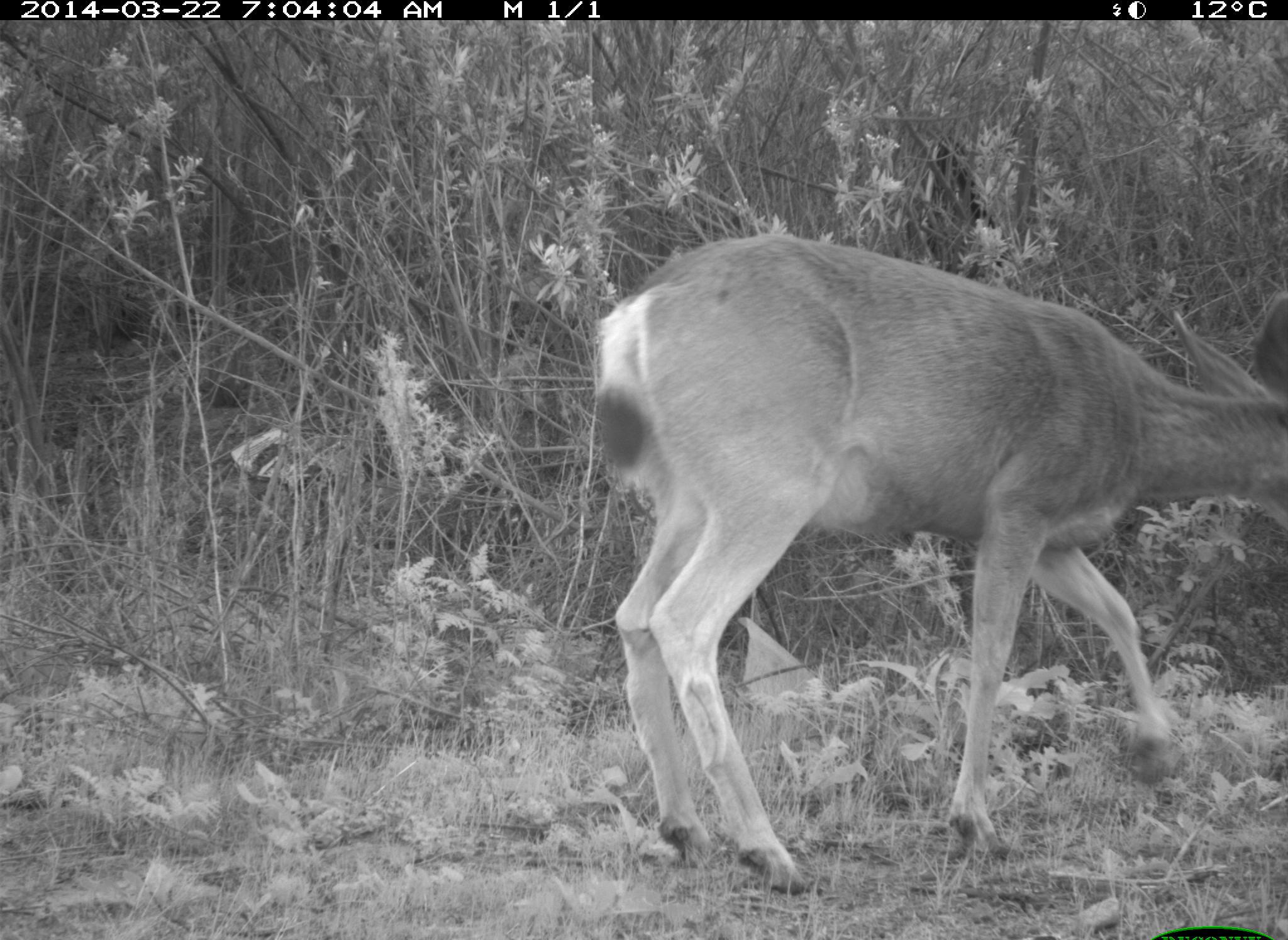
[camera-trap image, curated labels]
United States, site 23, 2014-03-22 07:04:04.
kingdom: Animalia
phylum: Chordata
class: Mammalia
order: Artiodactyla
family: Cervidae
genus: Odocoileus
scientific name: Odocoileus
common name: deer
Deer (Odocoileus).